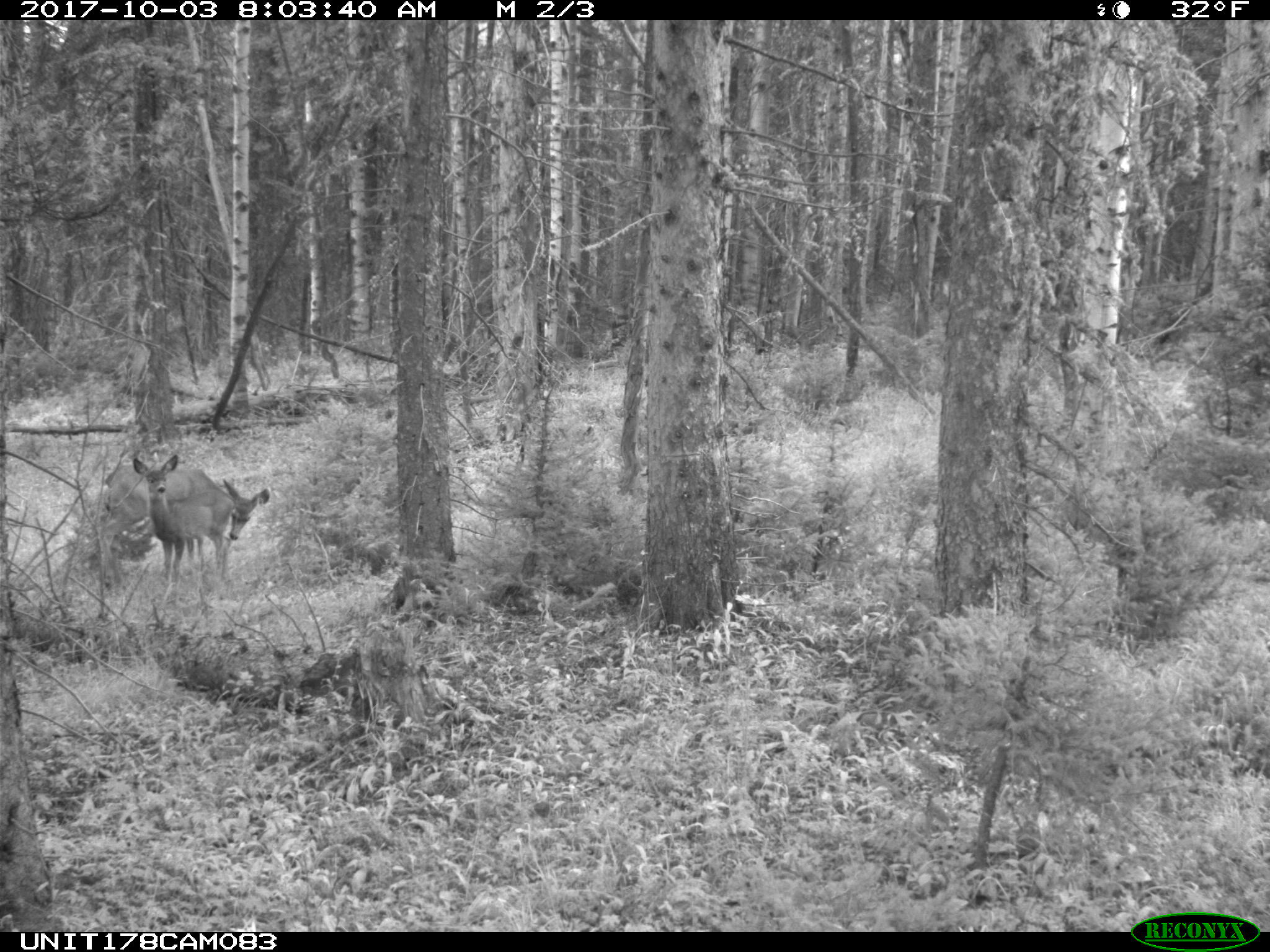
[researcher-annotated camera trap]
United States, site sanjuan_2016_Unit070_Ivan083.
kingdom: Animalia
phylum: Chordata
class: Mammalia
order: Artiodactyla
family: Cervidae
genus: Odocoileus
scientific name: Odocoileus hemionus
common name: mule deer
Odocoileus hemionus (mule deer).